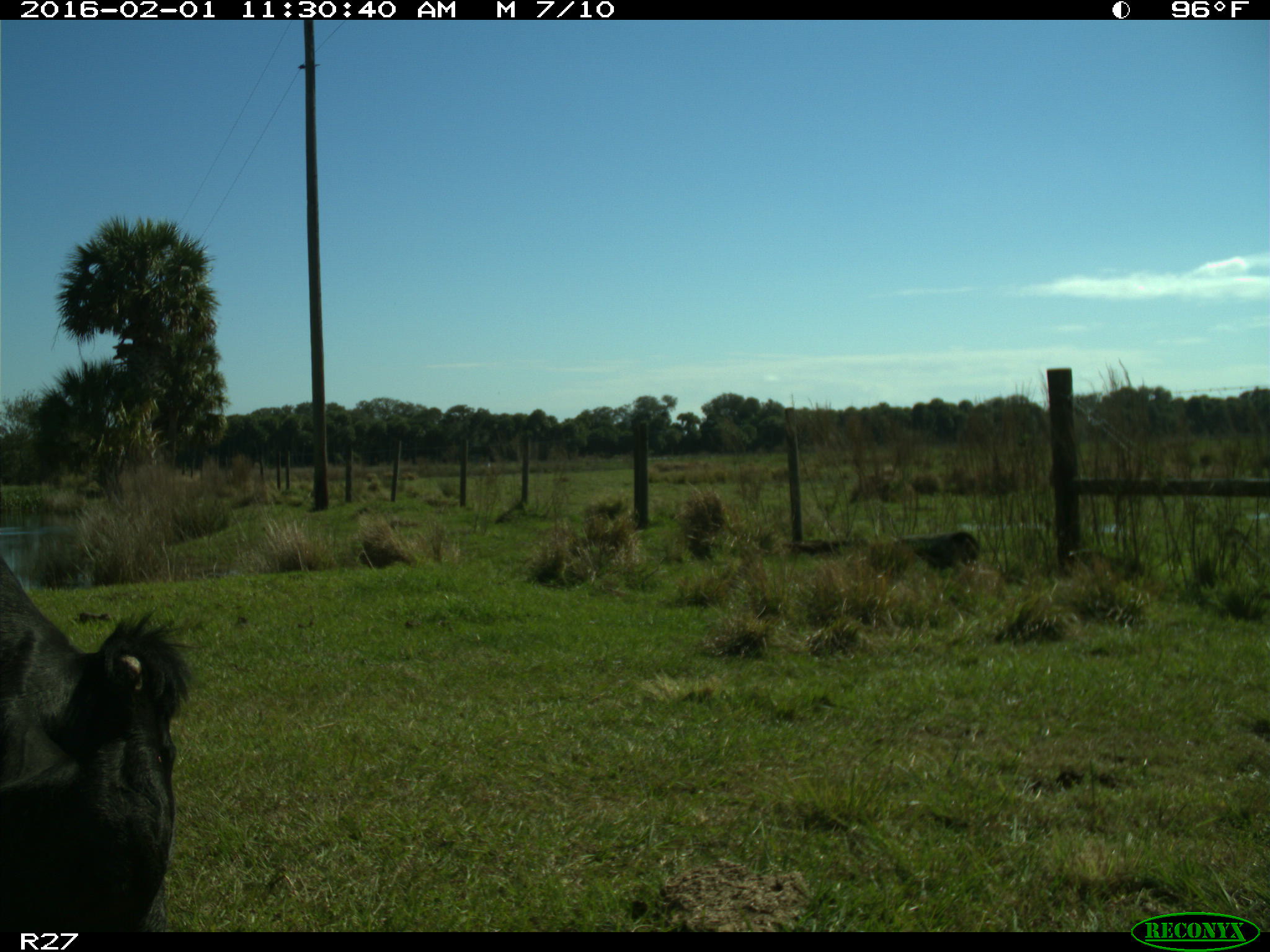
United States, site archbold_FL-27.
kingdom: Animalia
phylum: Chordata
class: Mammalia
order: Artiodactyla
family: Bovidae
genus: Bos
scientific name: Bos taurus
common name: domestic cow